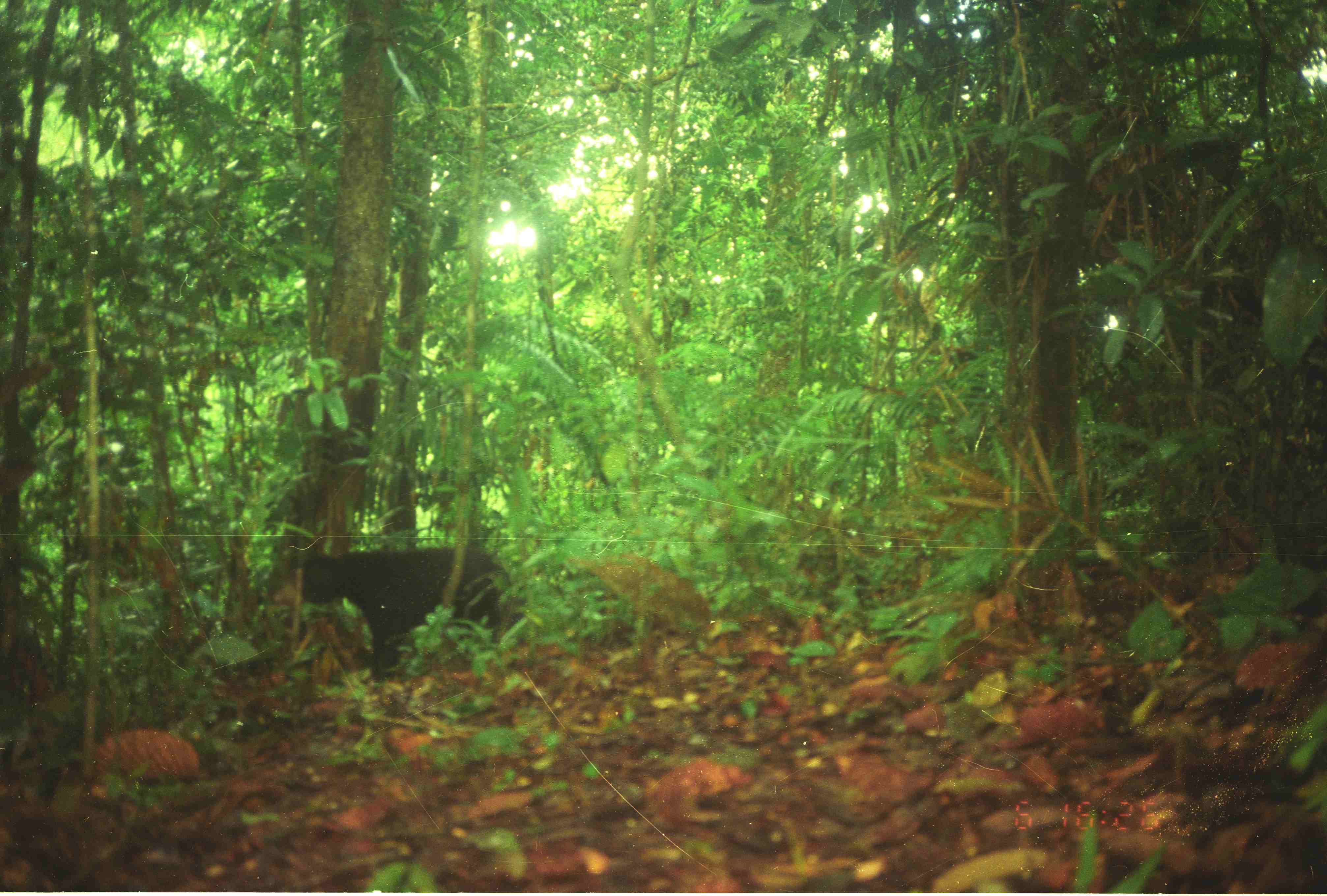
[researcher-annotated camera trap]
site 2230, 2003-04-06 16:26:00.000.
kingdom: Animalia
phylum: Chordata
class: Mammalia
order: Carnivora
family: Ursidae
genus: Helarctos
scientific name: Helarctos malayanus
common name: sun bear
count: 1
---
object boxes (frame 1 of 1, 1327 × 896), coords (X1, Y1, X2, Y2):
helarctos malayanus: (300, 547, 515, 681)